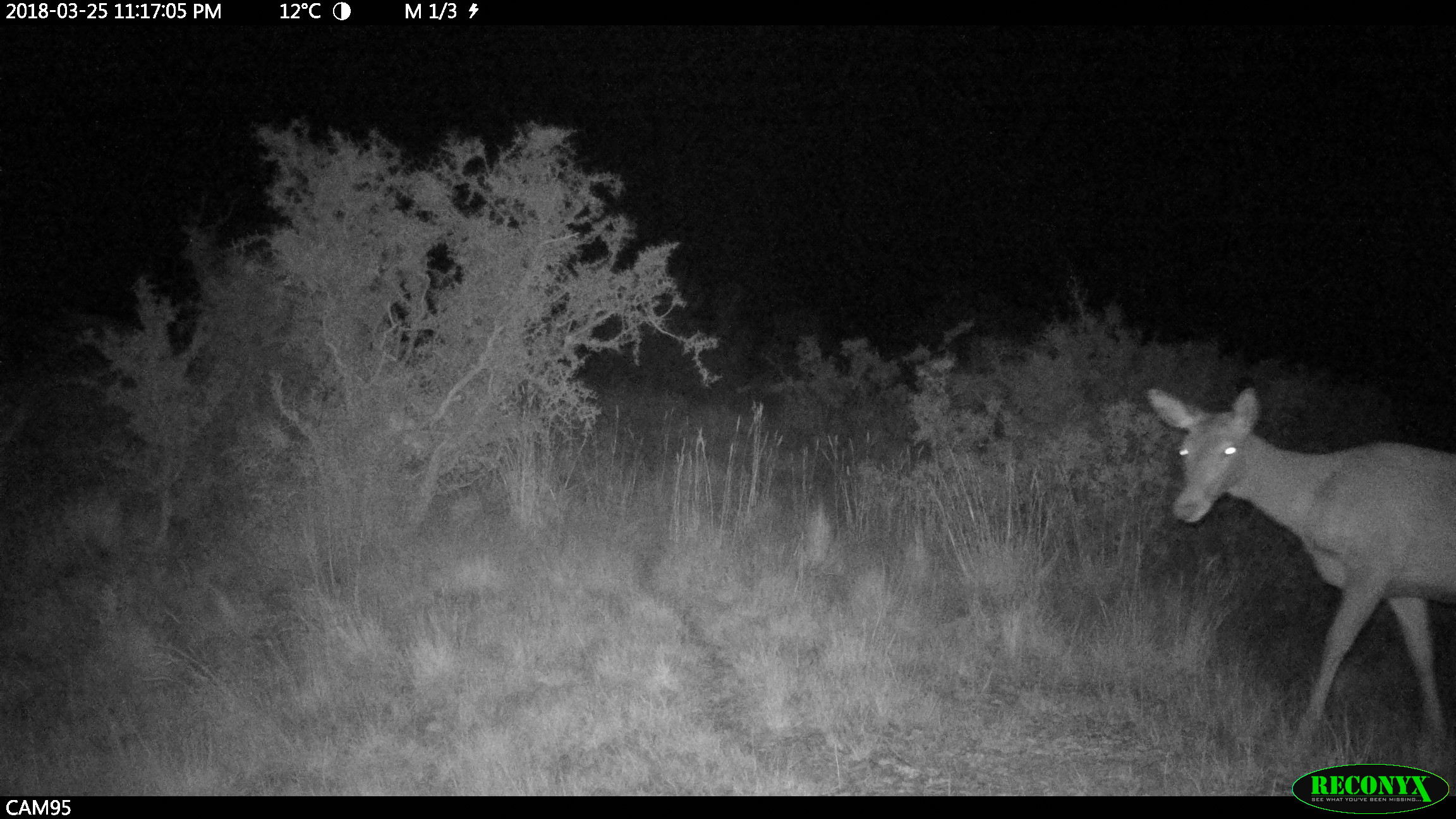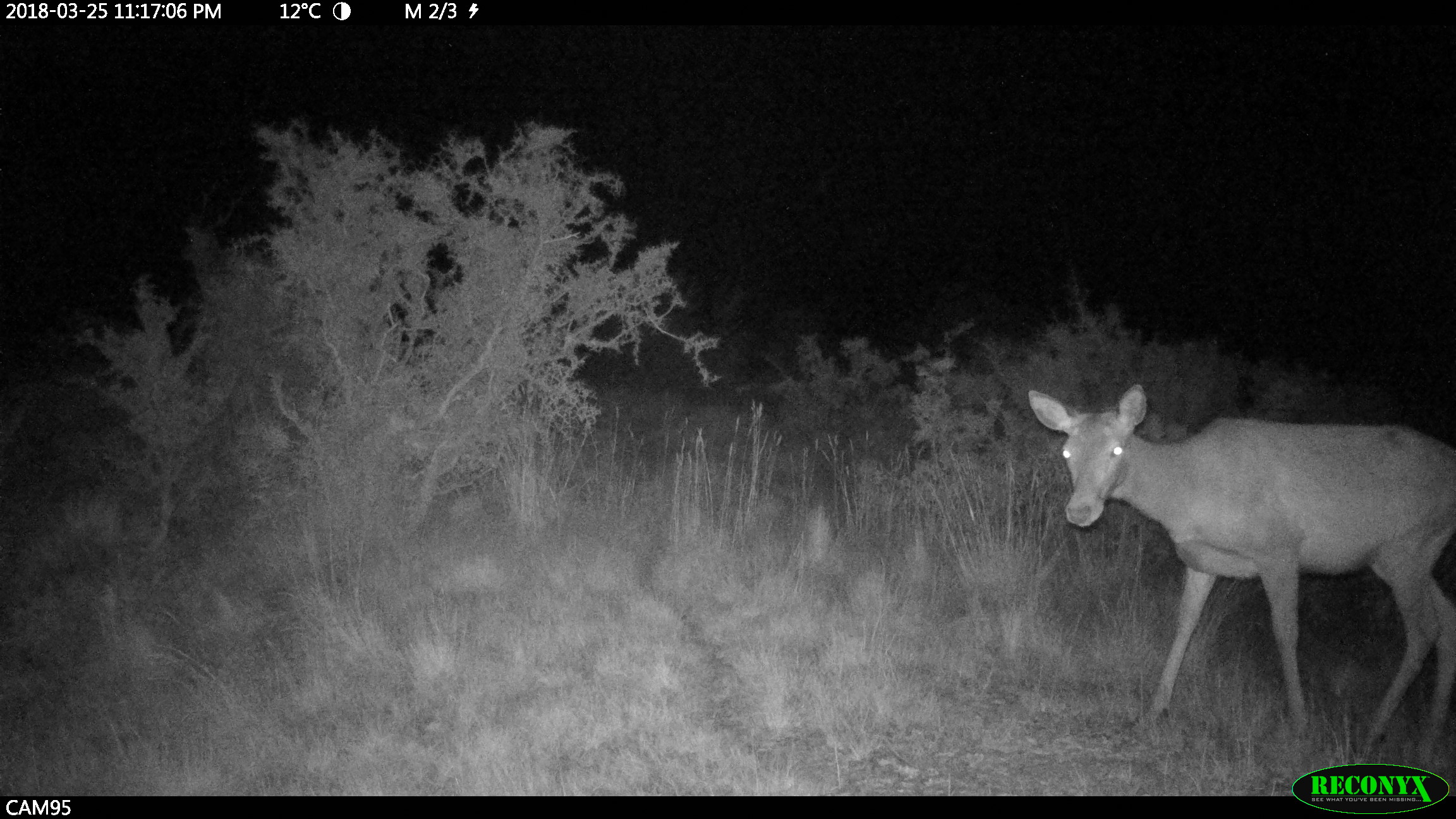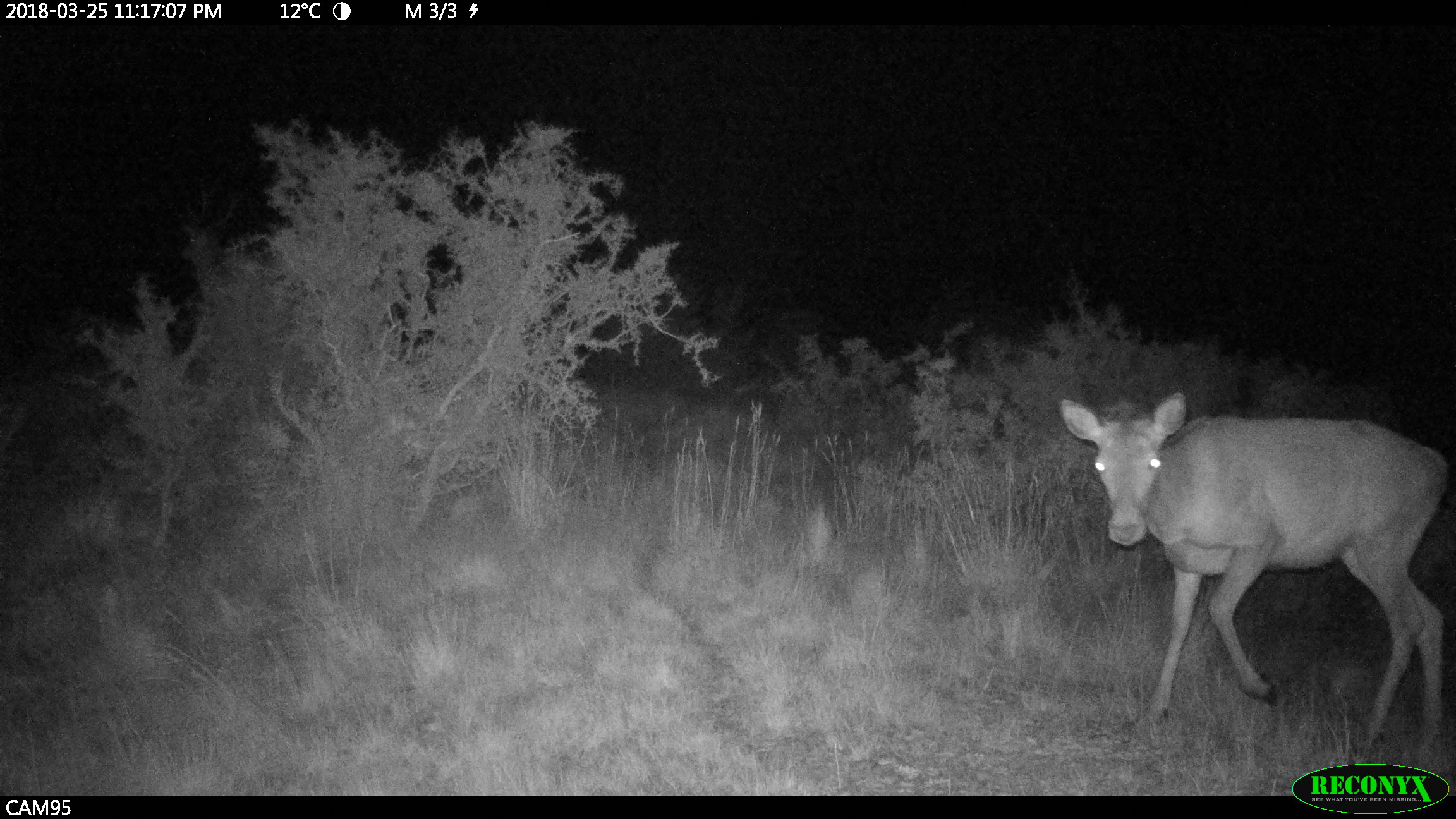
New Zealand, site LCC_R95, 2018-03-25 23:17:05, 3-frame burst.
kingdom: Animalia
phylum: Chordata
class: Mammalia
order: Artiodactyla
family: Cervidae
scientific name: Cervidae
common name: deer